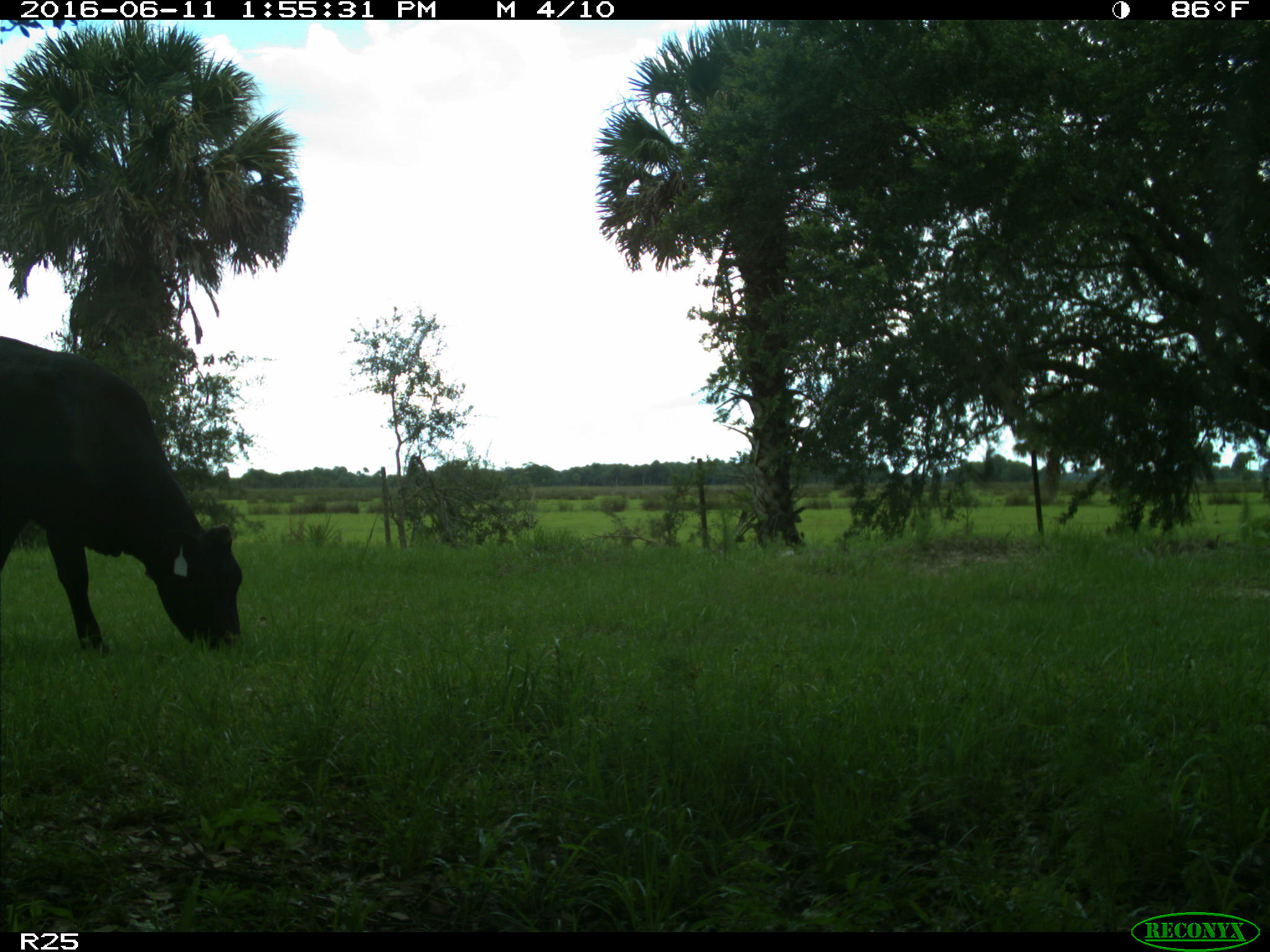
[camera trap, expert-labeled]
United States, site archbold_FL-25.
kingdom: Animalia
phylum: Chordata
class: Mammalia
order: Artiodactyla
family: Bovidae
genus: Bos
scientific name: Bos taurus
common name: domestic cow